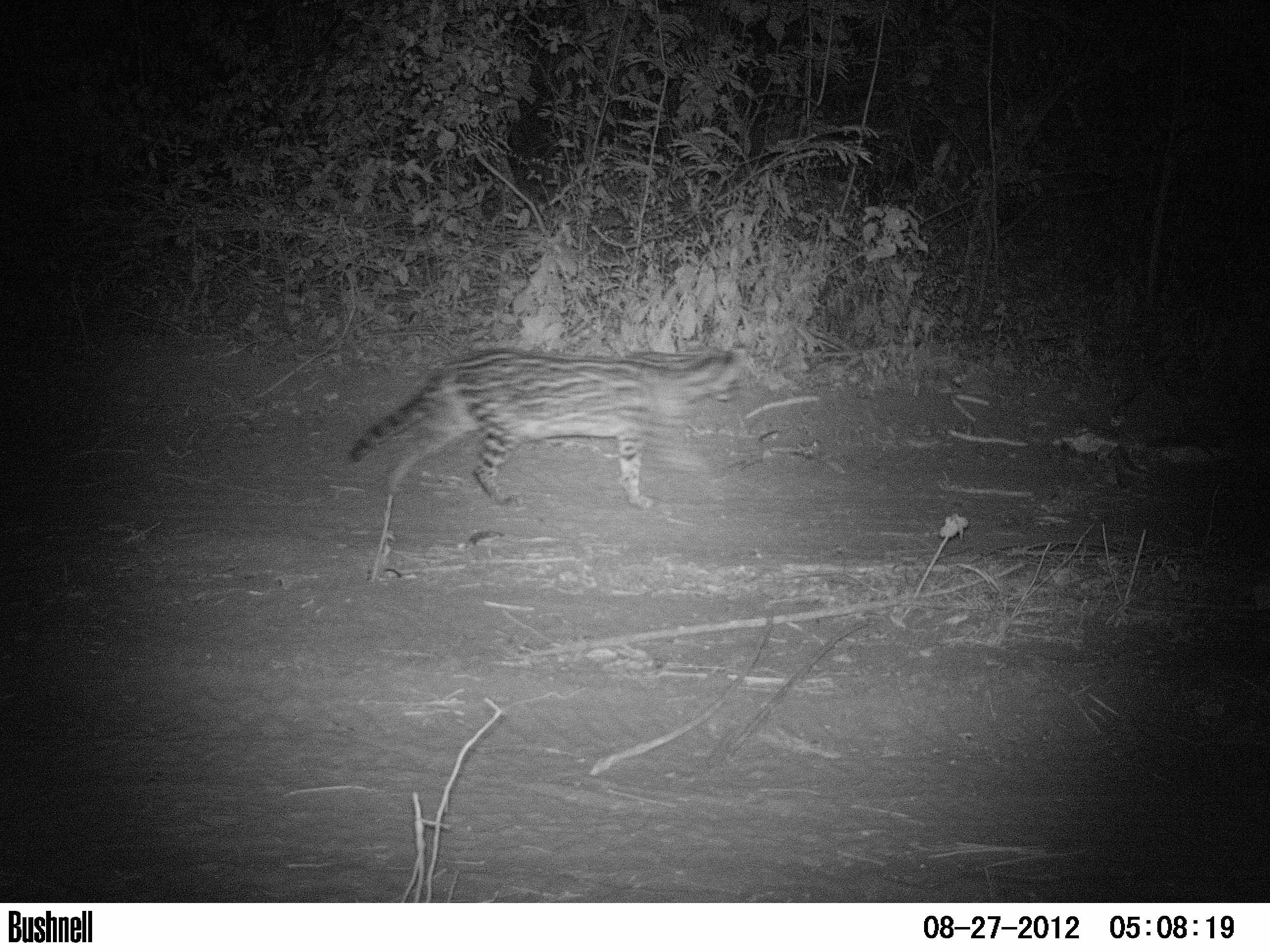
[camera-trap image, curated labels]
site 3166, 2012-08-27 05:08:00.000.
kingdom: Animalia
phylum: Chordata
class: Mammalia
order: Carnivora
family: Felidae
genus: Leopardus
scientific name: Leopardus pardalis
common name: ocelot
Leopardus pardalis (ocelot), count 1.